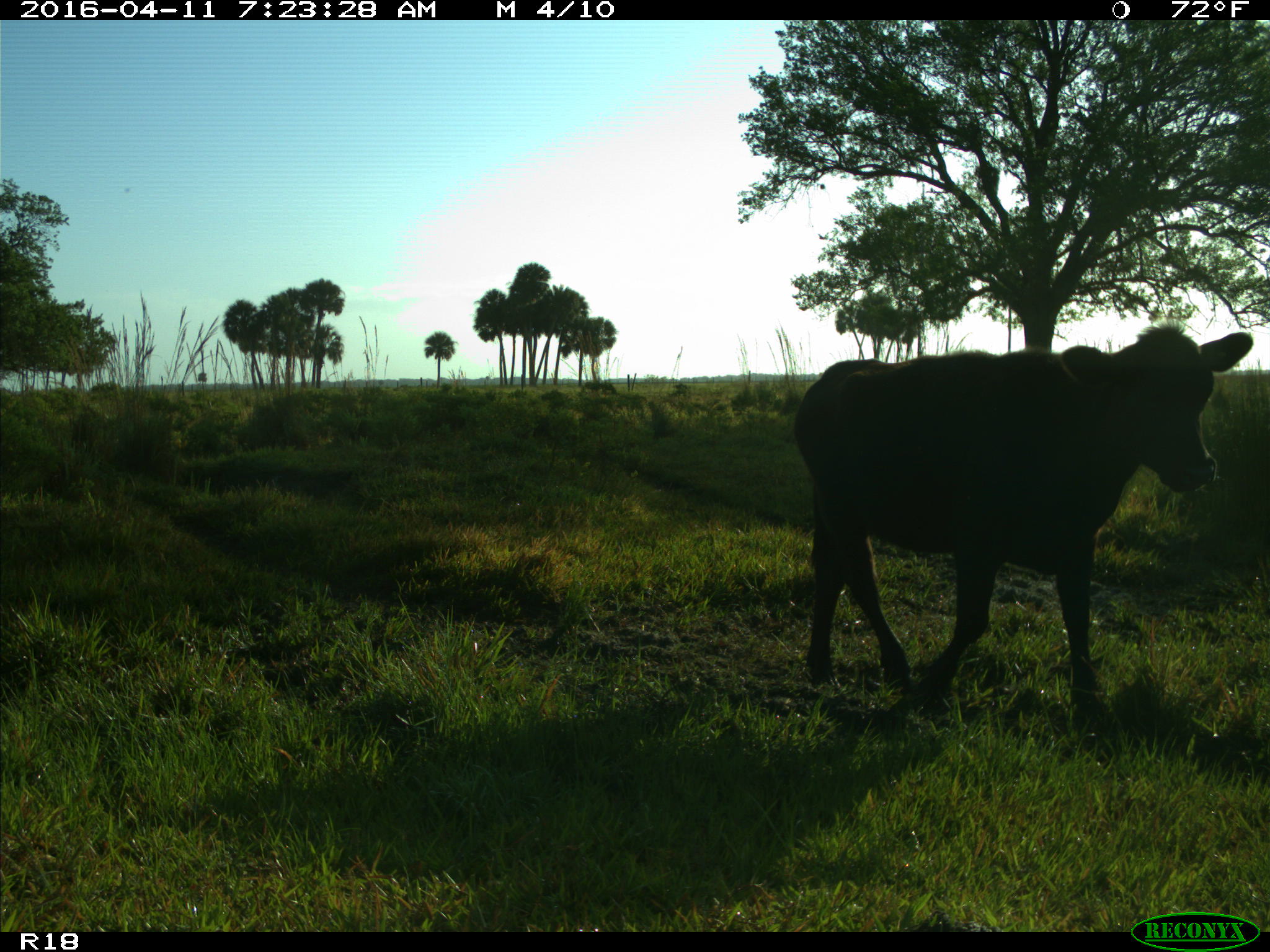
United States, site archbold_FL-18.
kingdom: Animalia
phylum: Chordata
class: Mammalia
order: Artiodactyla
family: Bovidae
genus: Bos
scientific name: Bos taurus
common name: domestic cow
Bos taurus (domestic cow).